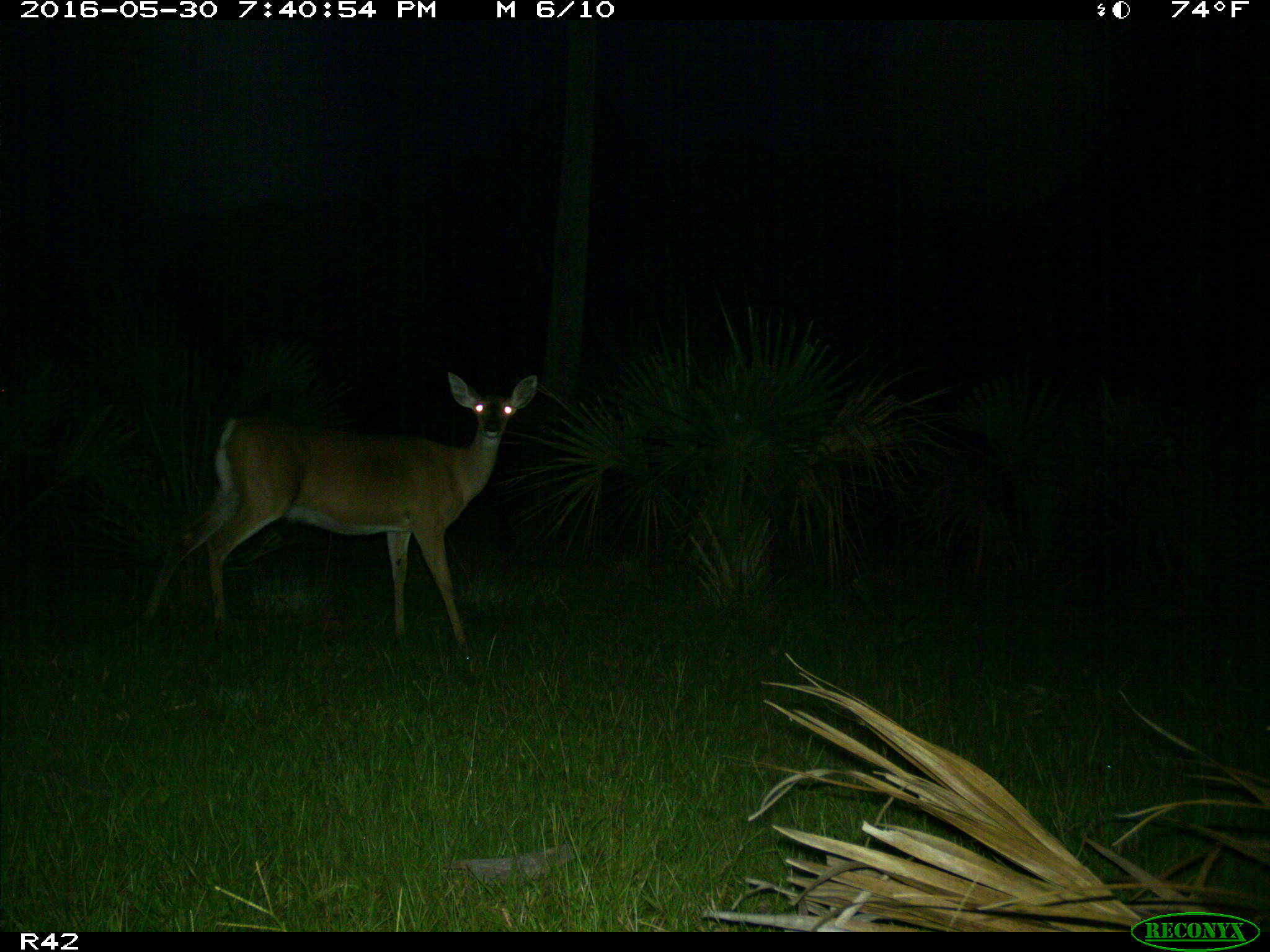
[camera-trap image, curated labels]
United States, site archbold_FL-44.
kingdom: Animalia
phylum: Chordata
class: Mammalia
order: Artiodactyla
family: Cervidae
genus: Odocoileus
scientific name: Odocoileus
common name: deer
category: unidentified deer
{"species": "unidentified deer (deer) (Odocoileus)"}